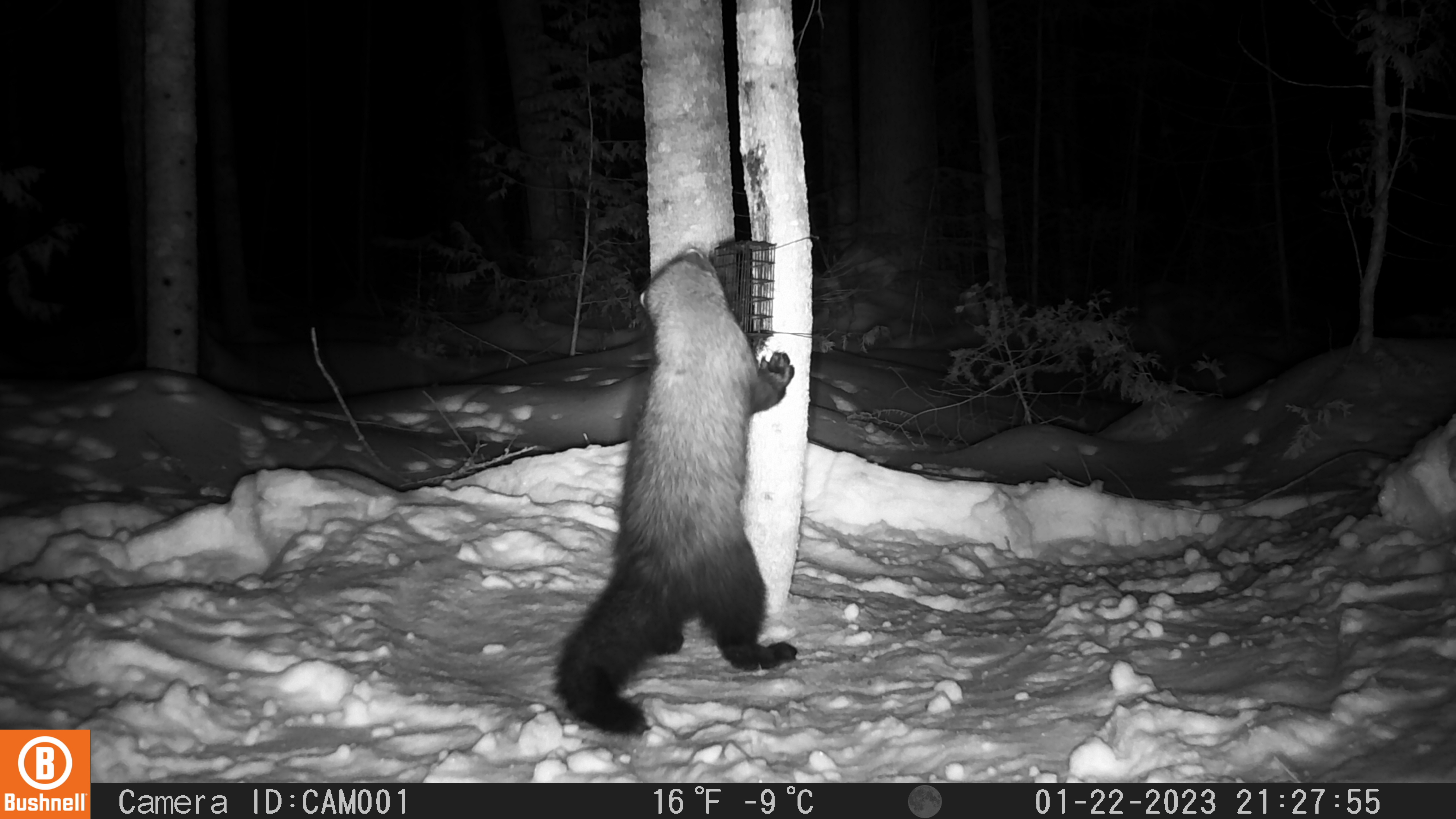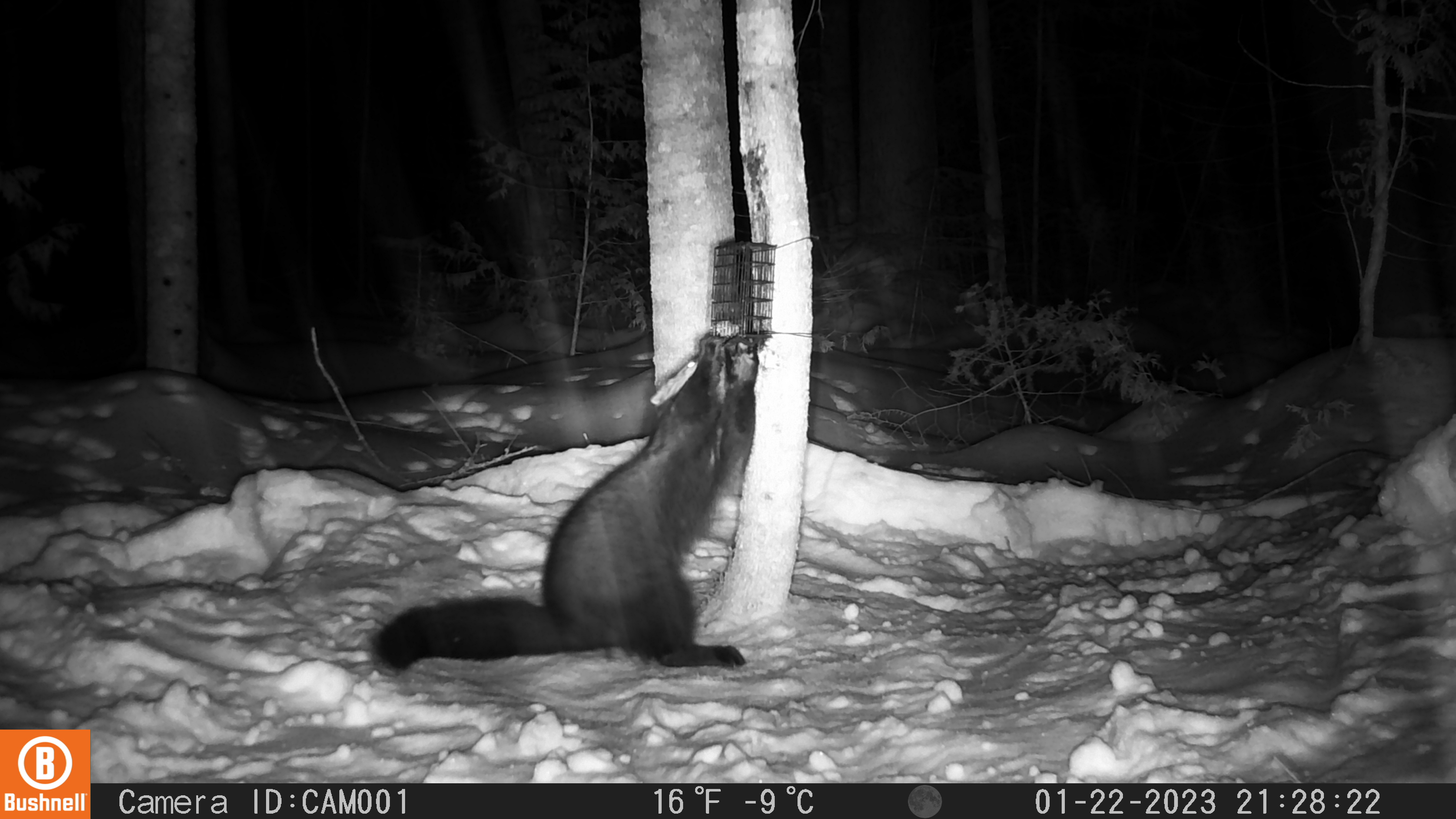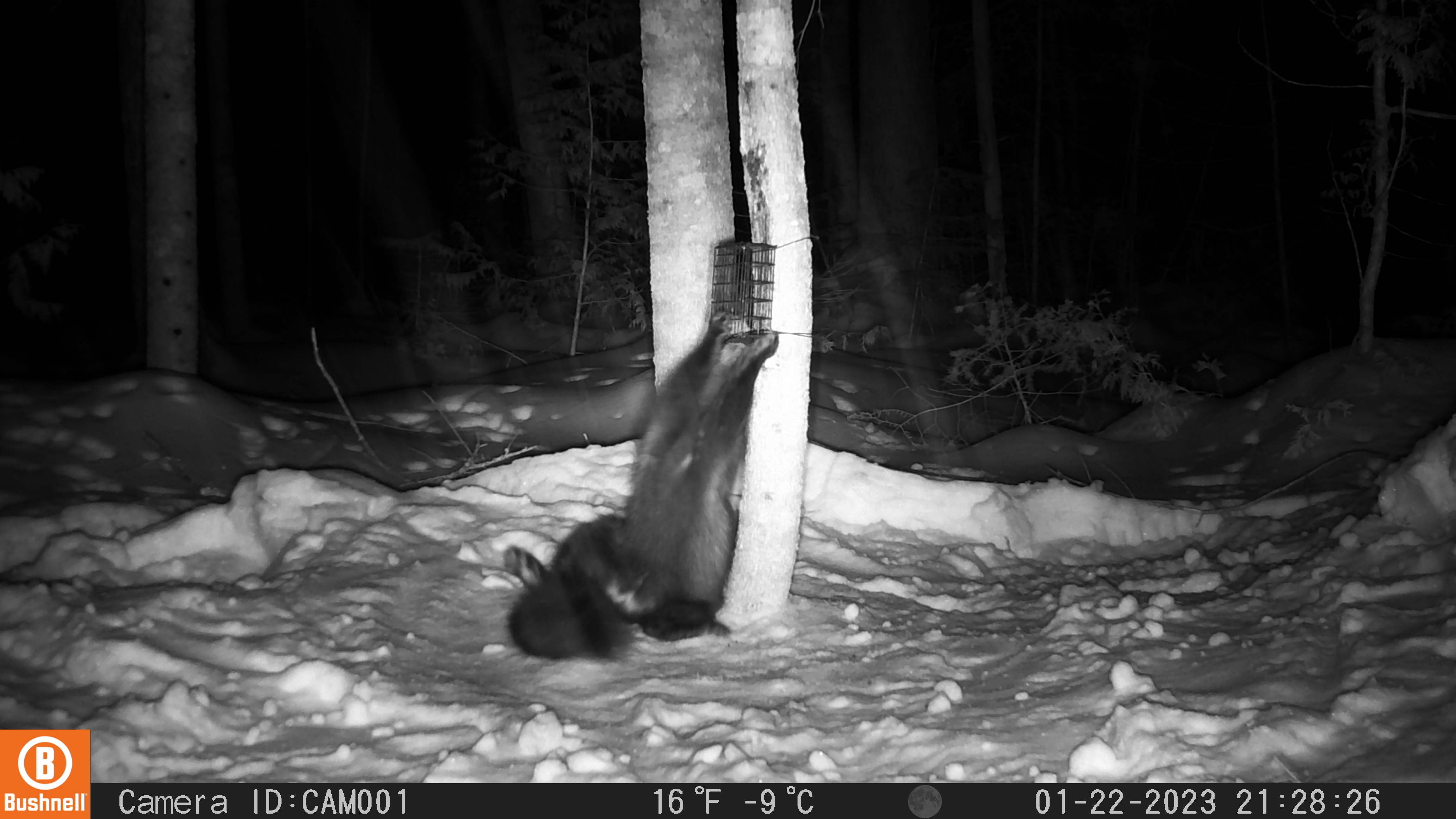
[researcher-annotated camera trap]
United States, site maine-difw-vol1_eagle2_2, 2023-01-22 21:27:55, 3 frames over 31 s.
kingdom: Animalia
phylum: Chordata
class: Mammalia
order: Carnivora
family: Mustelidae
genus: Pekania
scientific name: Pekania pennanti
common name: fisher